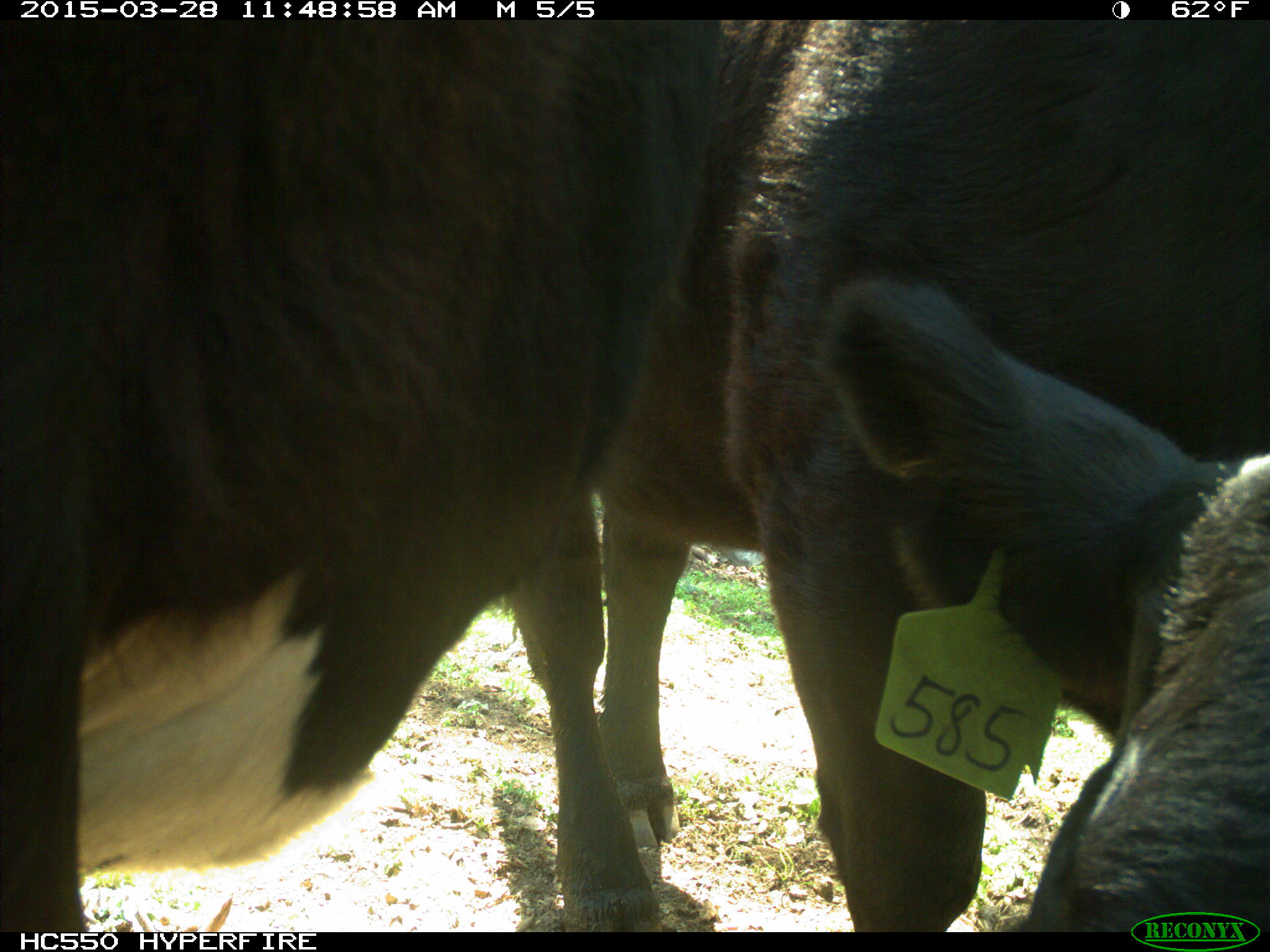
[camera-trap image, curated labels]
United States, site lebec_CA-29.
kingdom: Animalia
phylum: Chordata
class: Mammalia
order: Artiodactyla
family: Bovidae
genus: Bos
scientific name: Bos taurus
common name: domestic cow